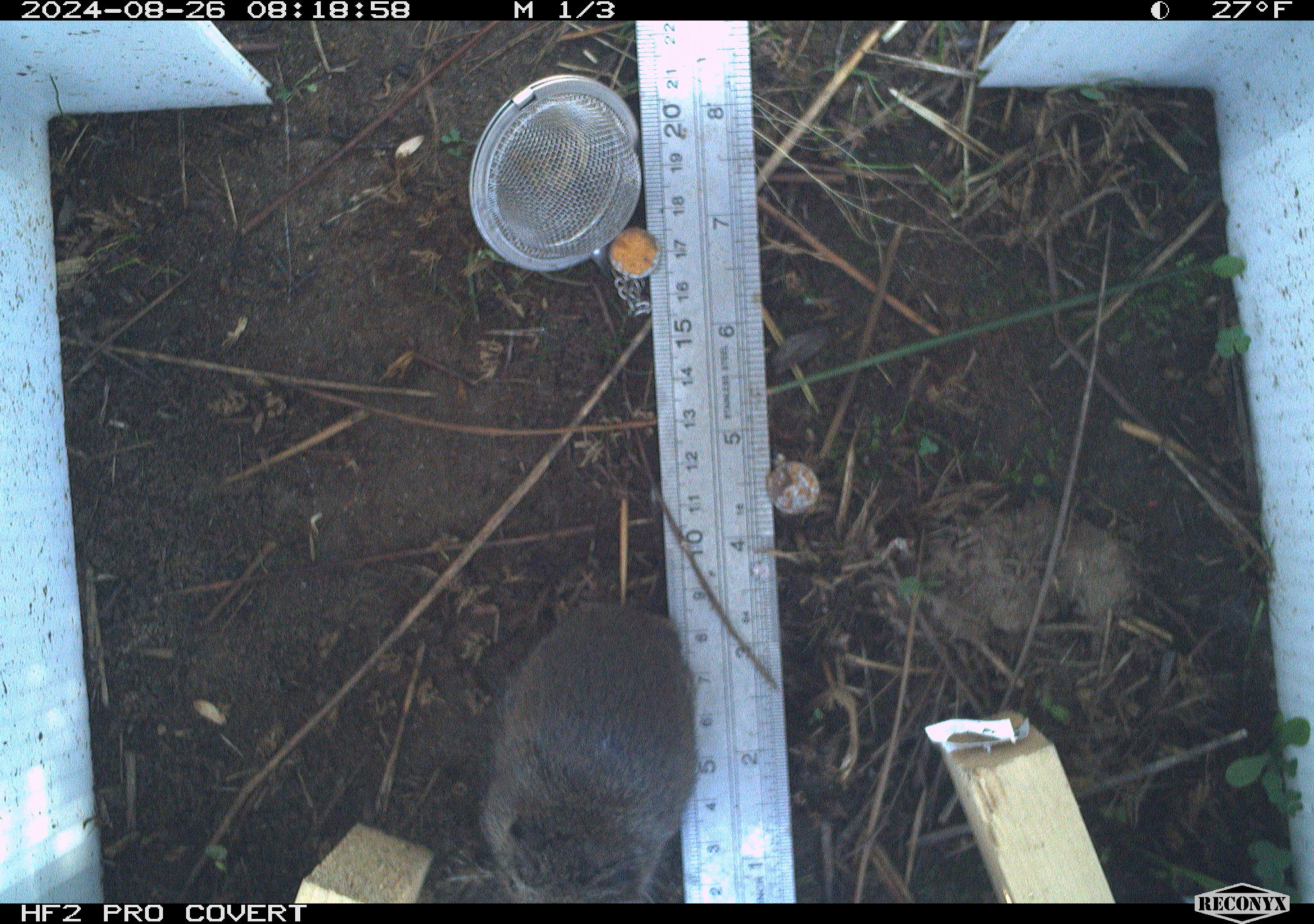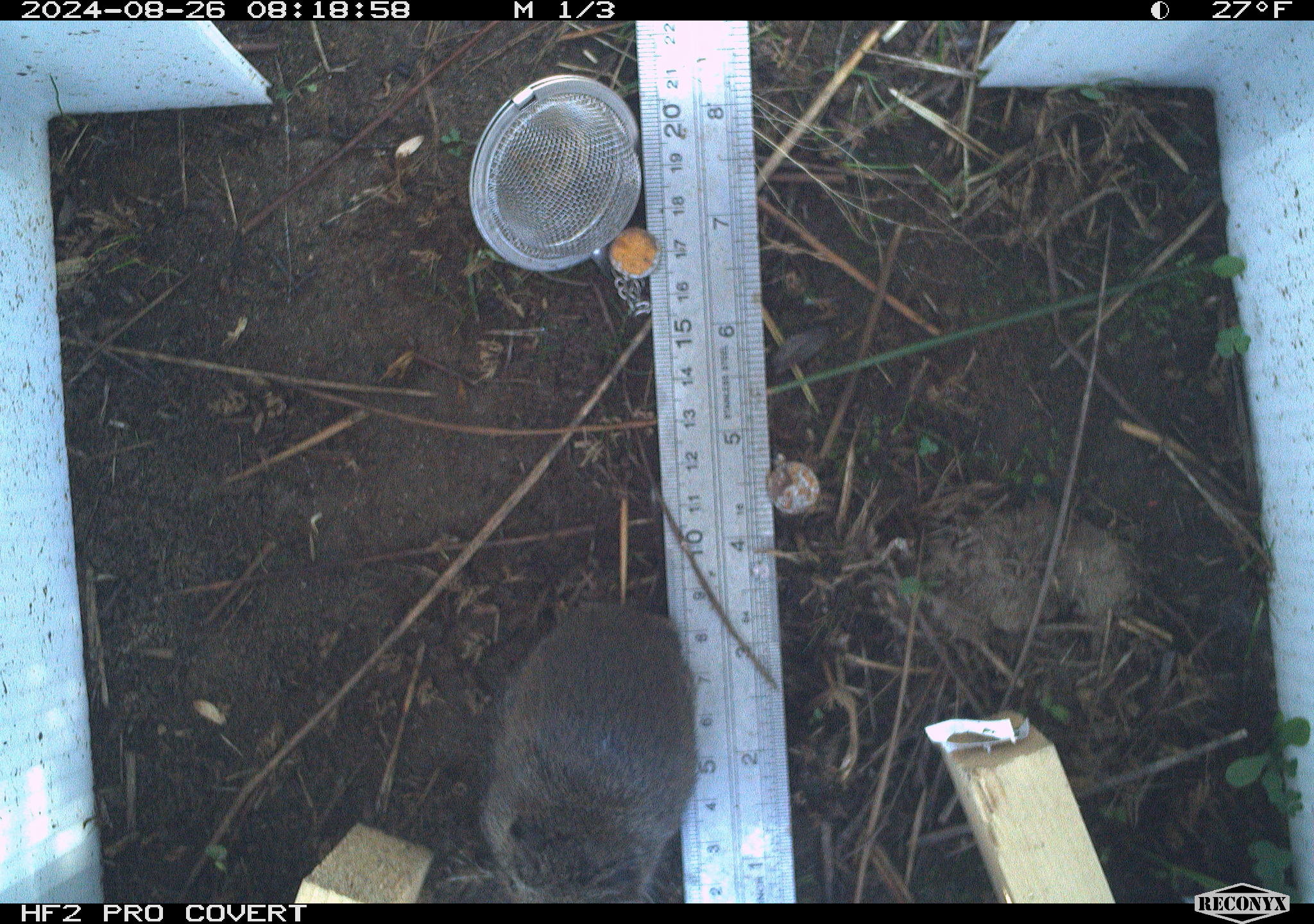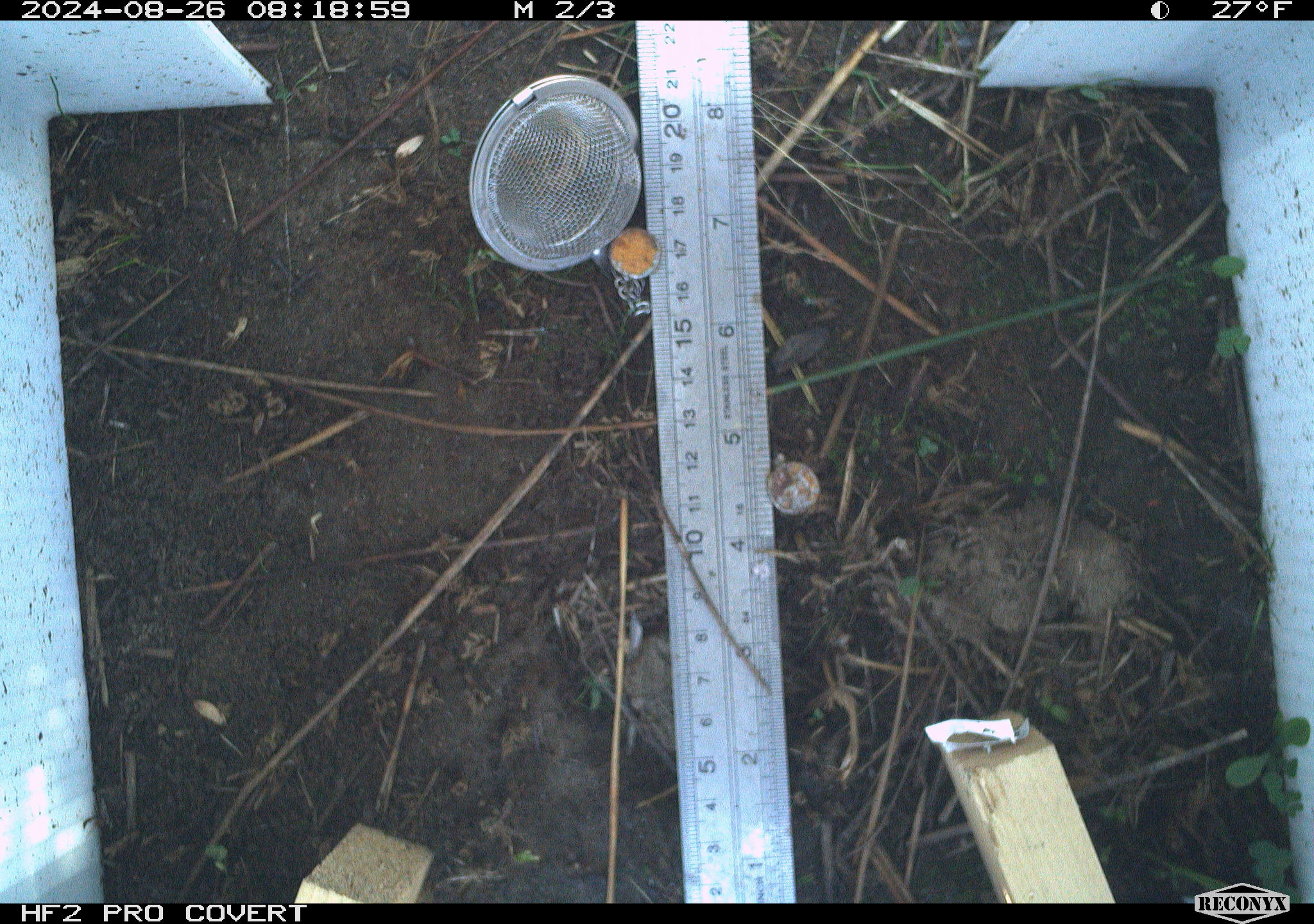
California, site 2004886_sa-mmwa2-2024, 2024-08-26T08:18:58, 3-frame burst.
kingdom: Animalia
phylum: Chordata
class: Mammalia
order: Rodentia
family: Cricetidae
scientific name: Arvicolinae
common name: voles, lemmings, and muskrats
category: arvicolinae subfamily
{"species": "arvicolinae subfamily (voles, lemmings, and muskrats) (Arvicolinae)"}